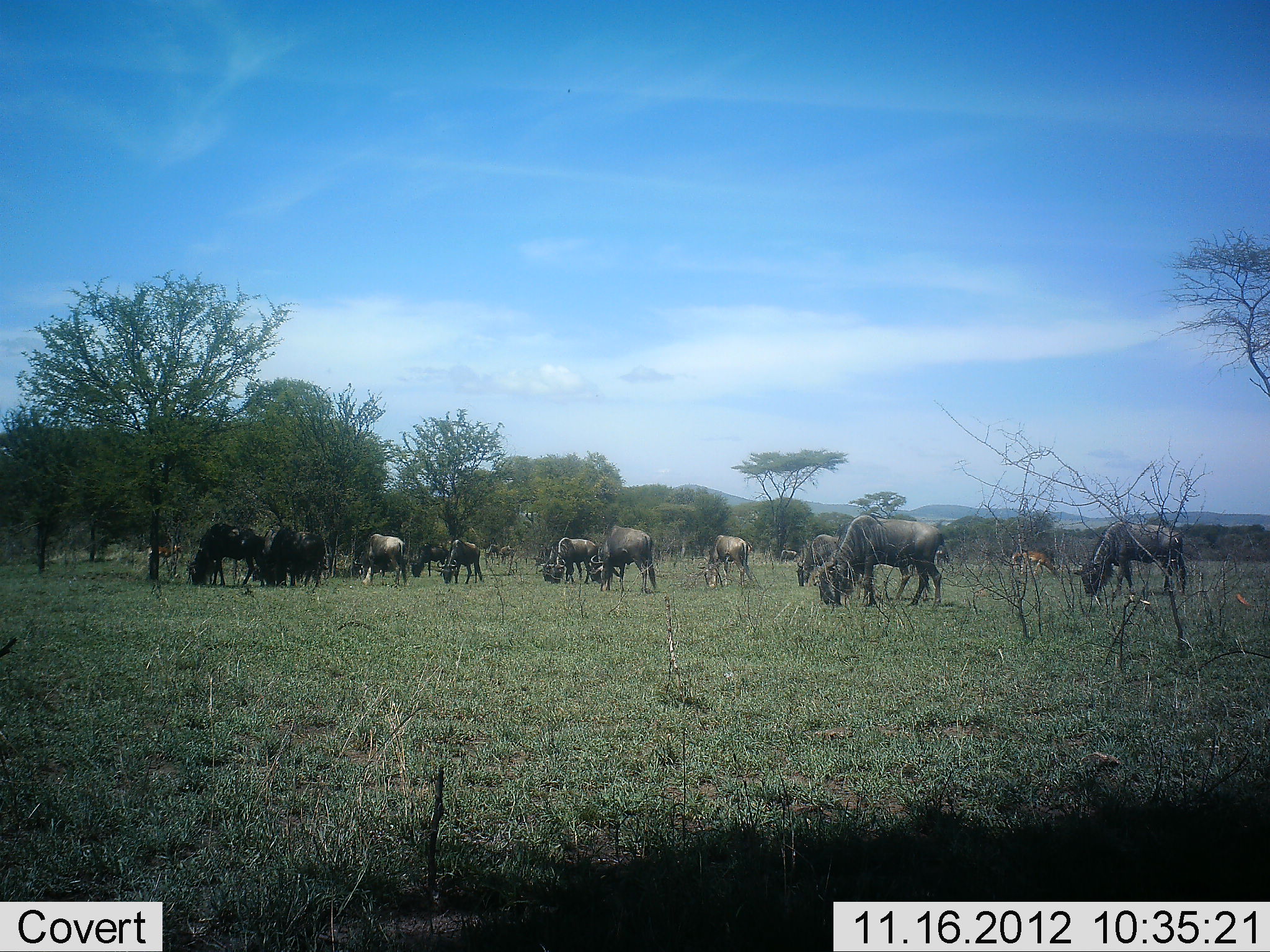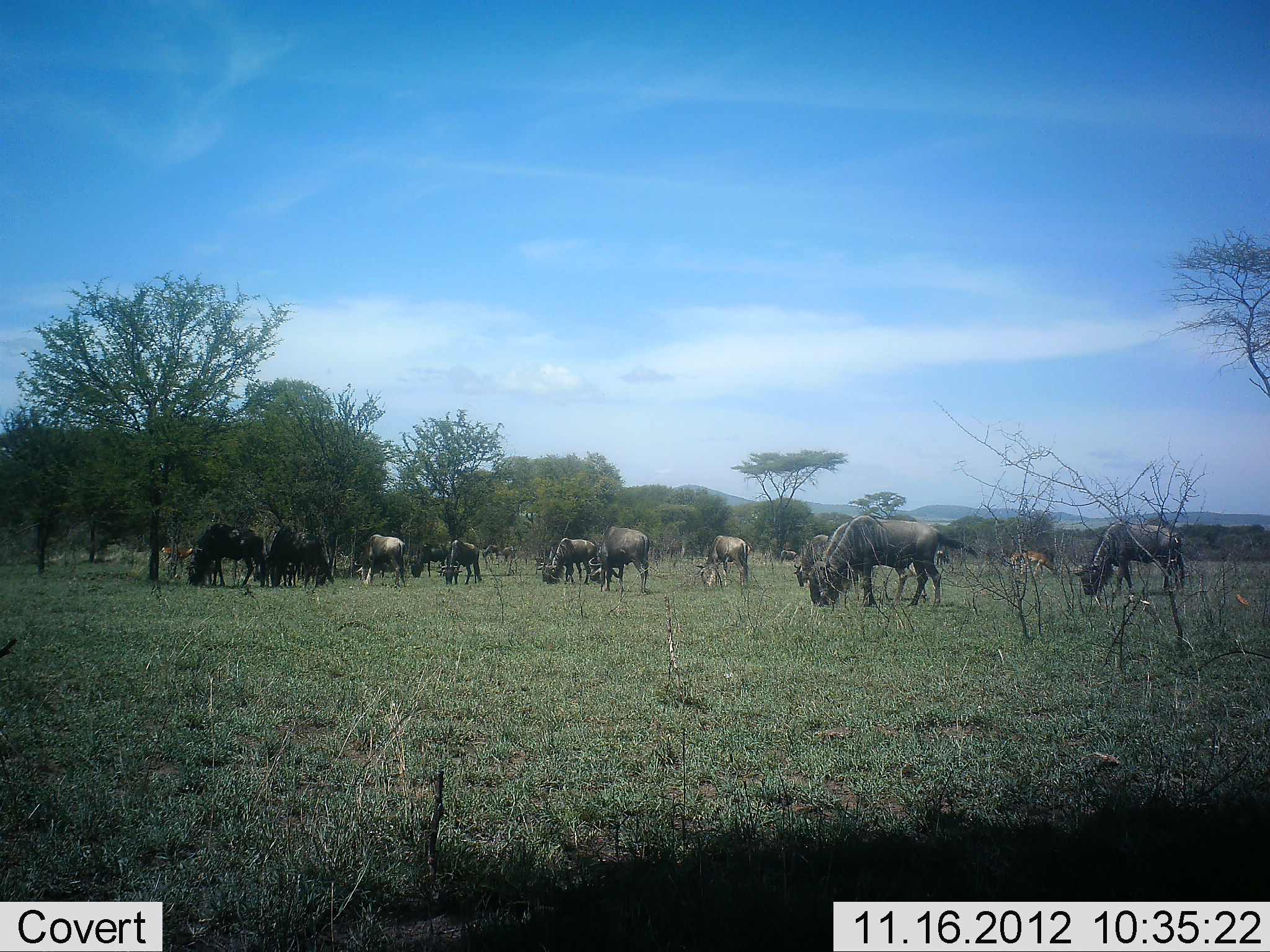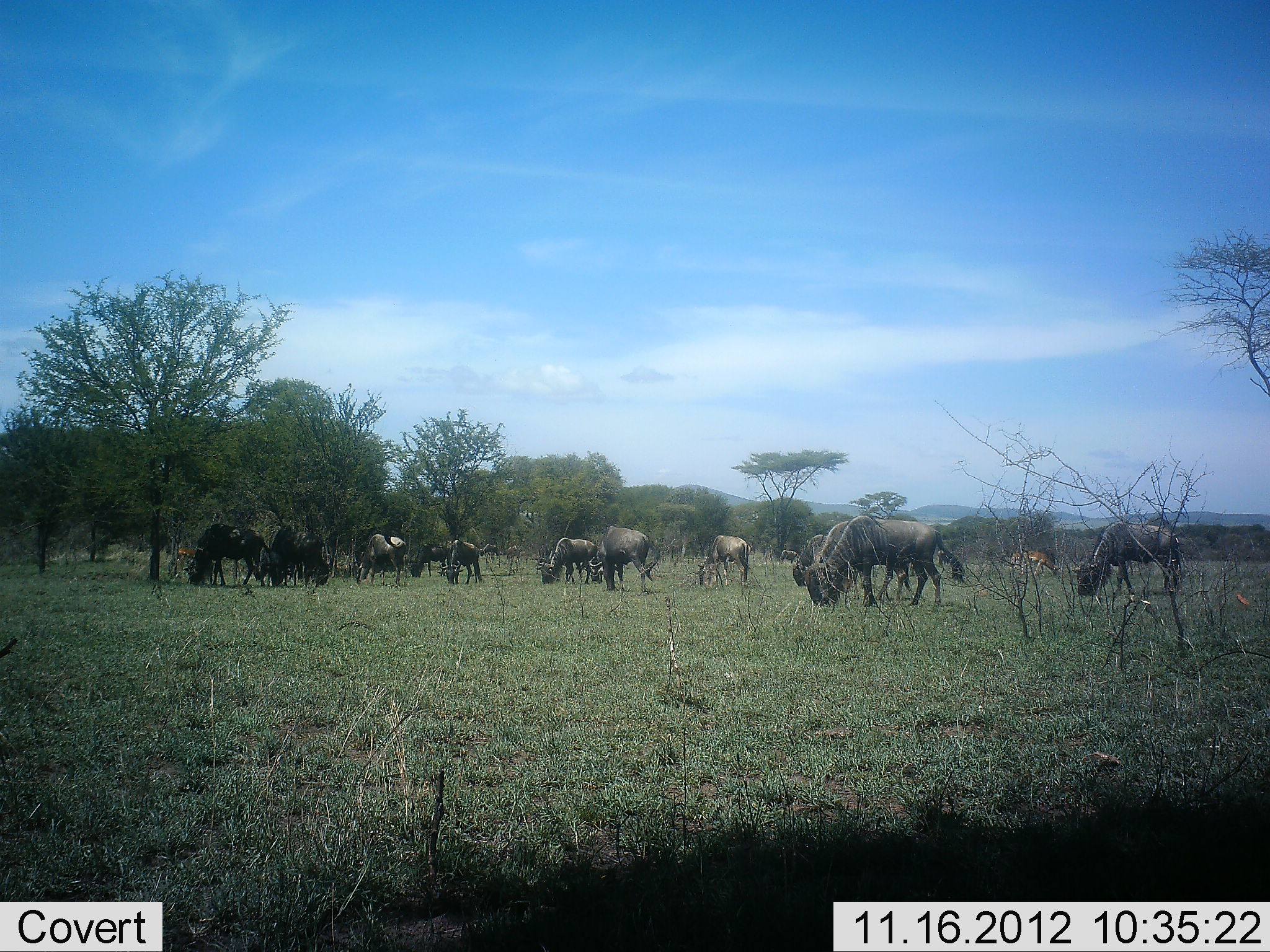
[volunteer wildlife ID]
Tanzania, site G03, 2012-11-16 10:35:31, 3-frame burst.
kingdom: Animalia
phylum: Chordata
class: Mammalia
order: Artiodactyla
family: Bovidae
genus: Connochaetes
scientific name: Connochaetes taurinus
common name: blue wildebeest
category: wildebeest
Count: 11-50.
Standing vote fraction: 50%.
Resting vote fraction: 6%.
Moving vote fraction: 19%.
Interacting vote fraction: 0%.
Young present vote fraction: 0%.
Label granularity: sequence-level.